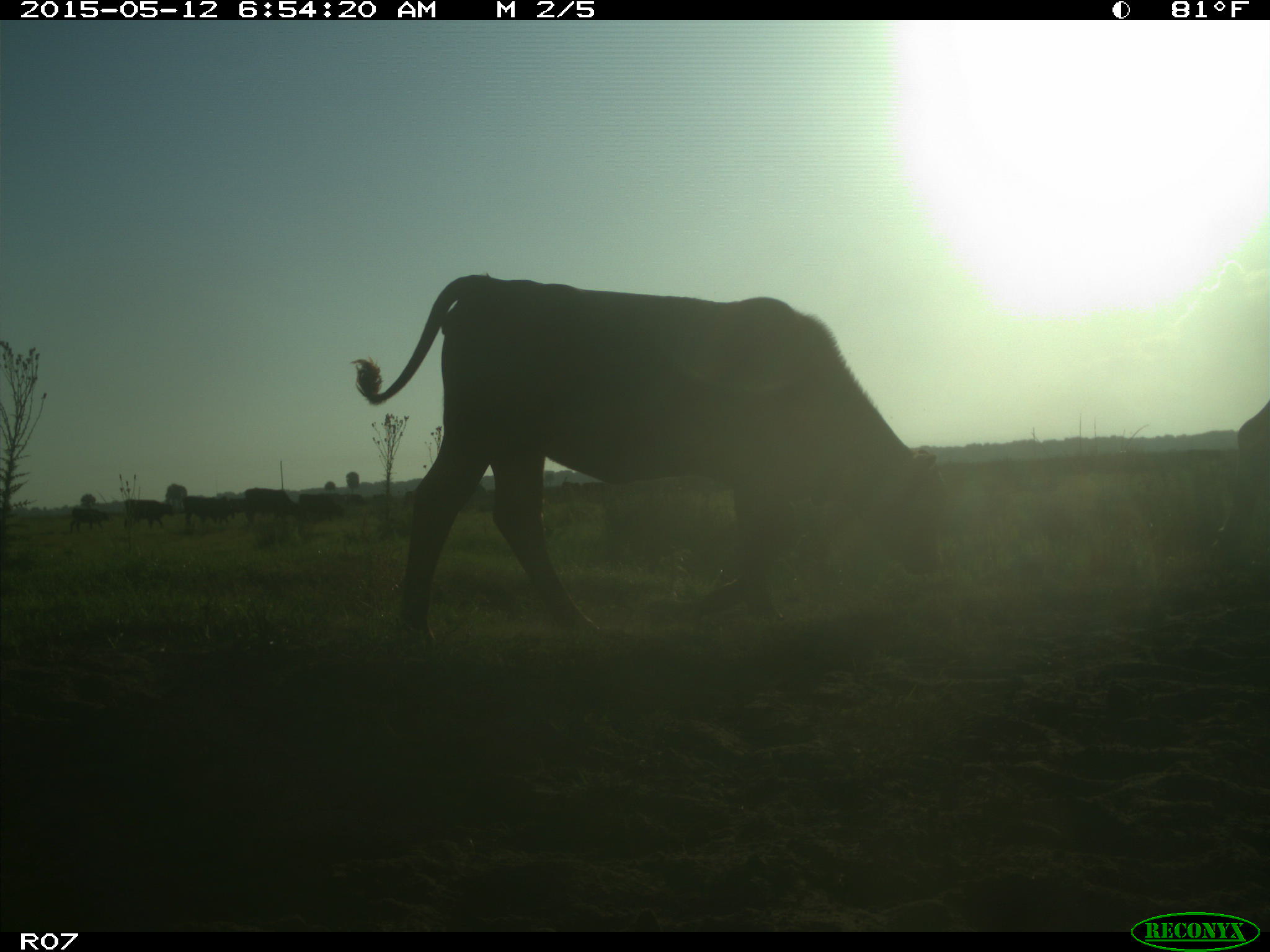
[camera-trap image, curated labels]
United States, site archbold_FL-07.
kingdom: Animalia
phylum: Chordata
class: Mammalia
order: Artiodactyla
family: Bovidae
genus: Bos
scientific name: Bos taurus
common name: domestic cow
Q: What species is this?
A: Bos taurus (domestic cow).